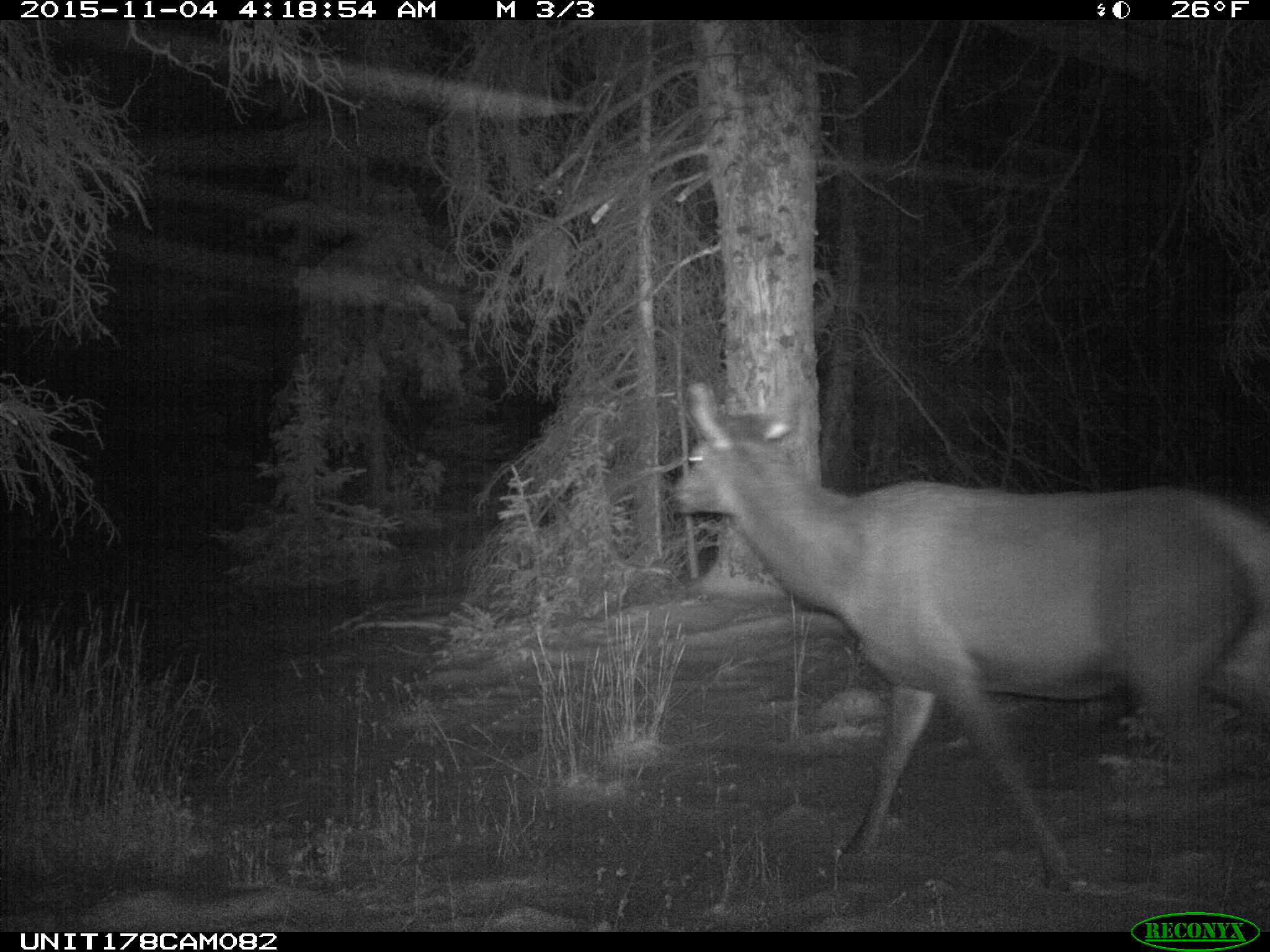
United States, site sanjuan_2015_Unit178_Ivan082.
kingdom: Animalia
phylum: Chordata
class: Mammalia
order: Artiodactyla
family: Cervidae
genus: Cervus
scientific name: Cervus elaphus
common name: red deer